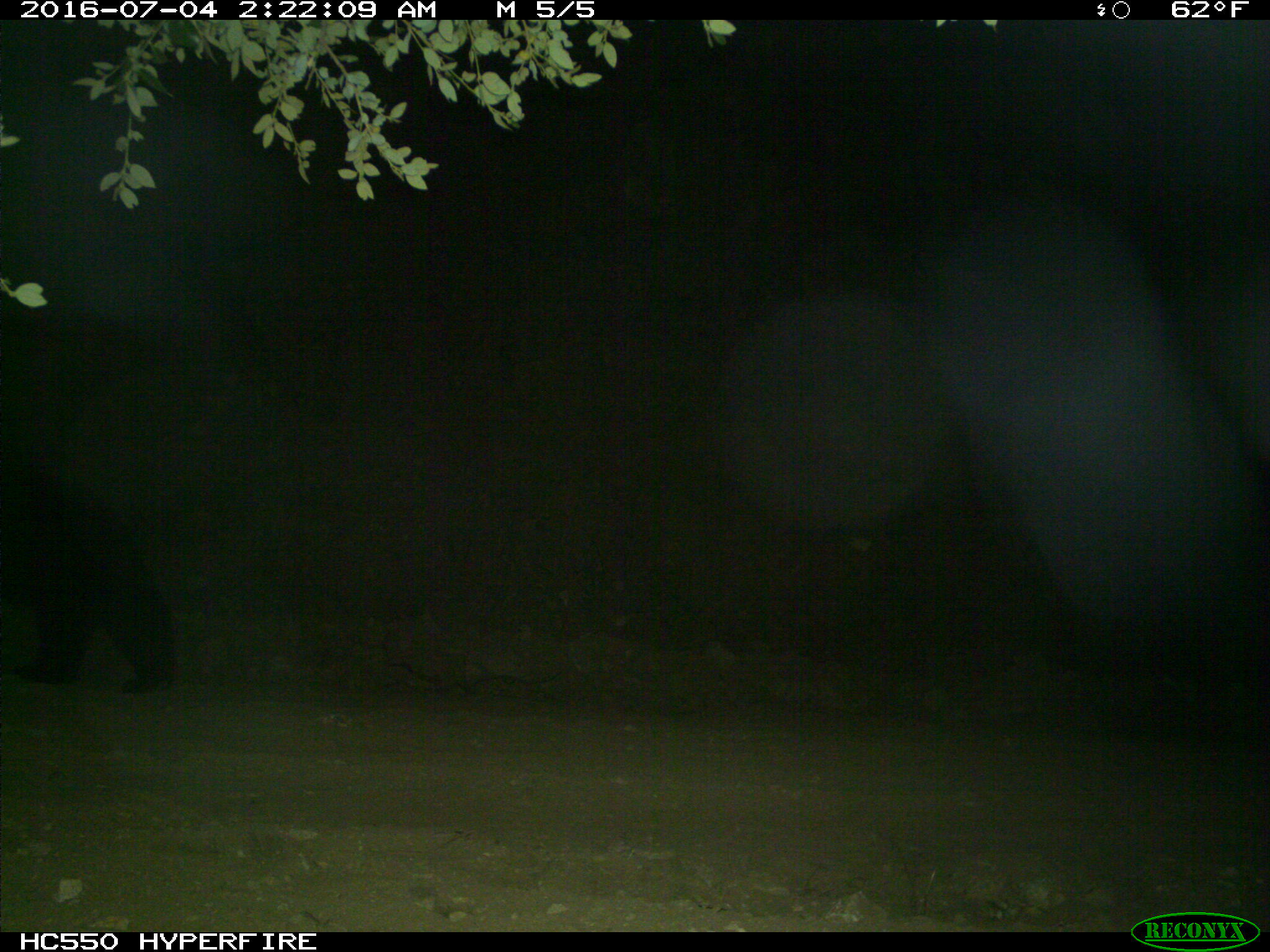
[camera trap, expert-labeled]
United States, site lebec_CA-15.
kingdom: Animalia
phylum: Chordata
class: Mammalia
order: Carnivora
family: Ursidae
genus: Ursus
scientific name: Ursus americanus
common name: american black bear